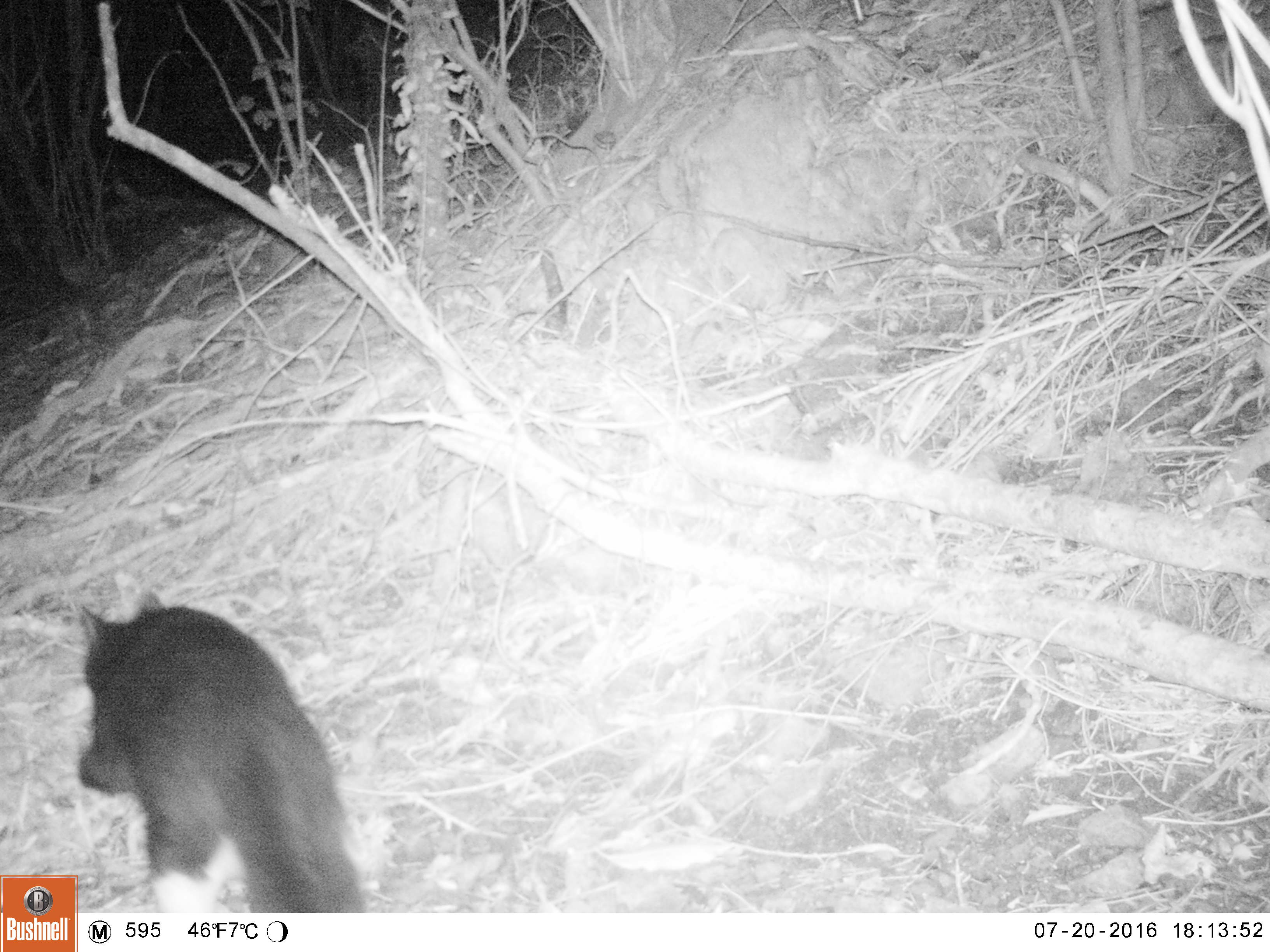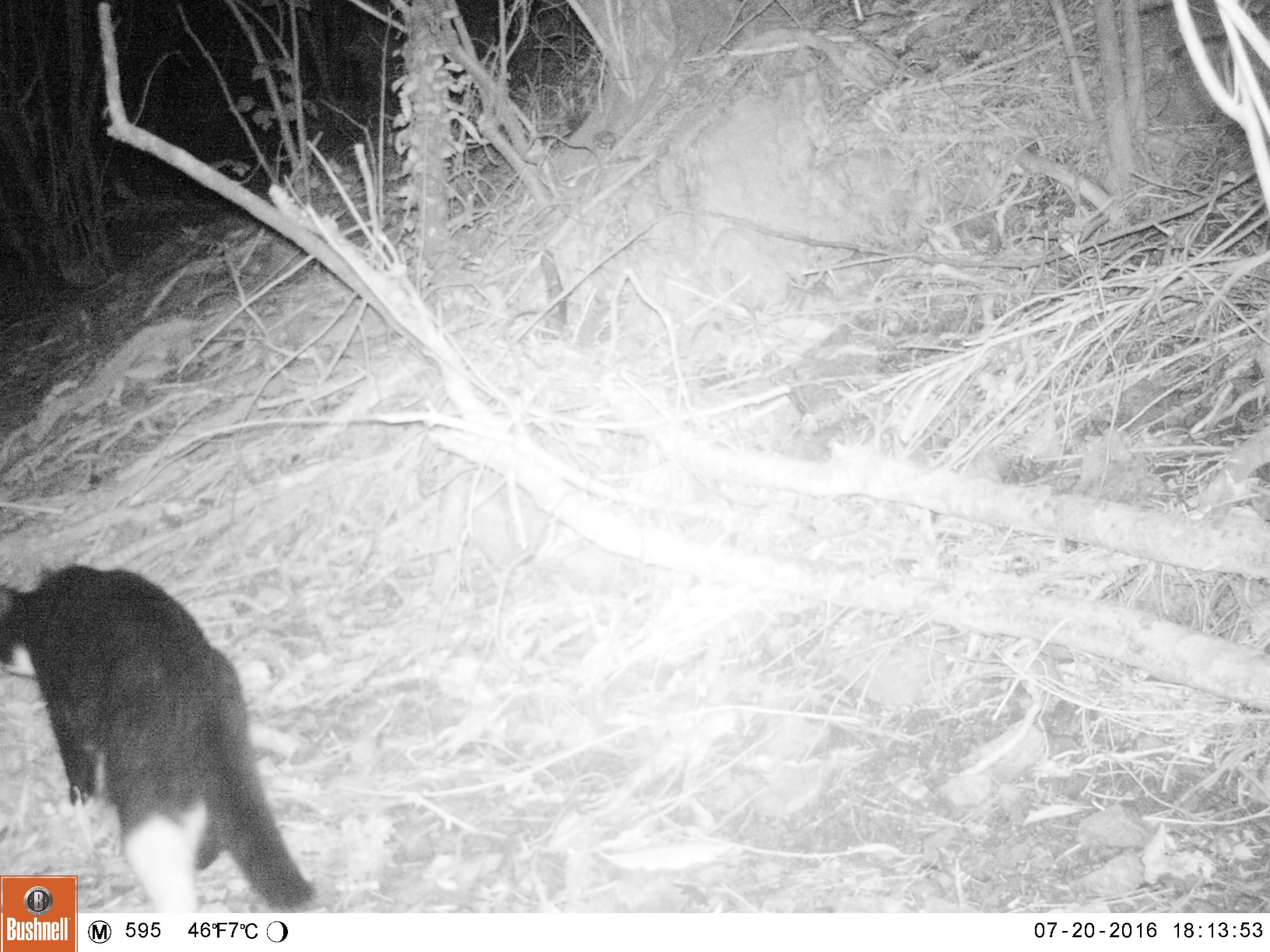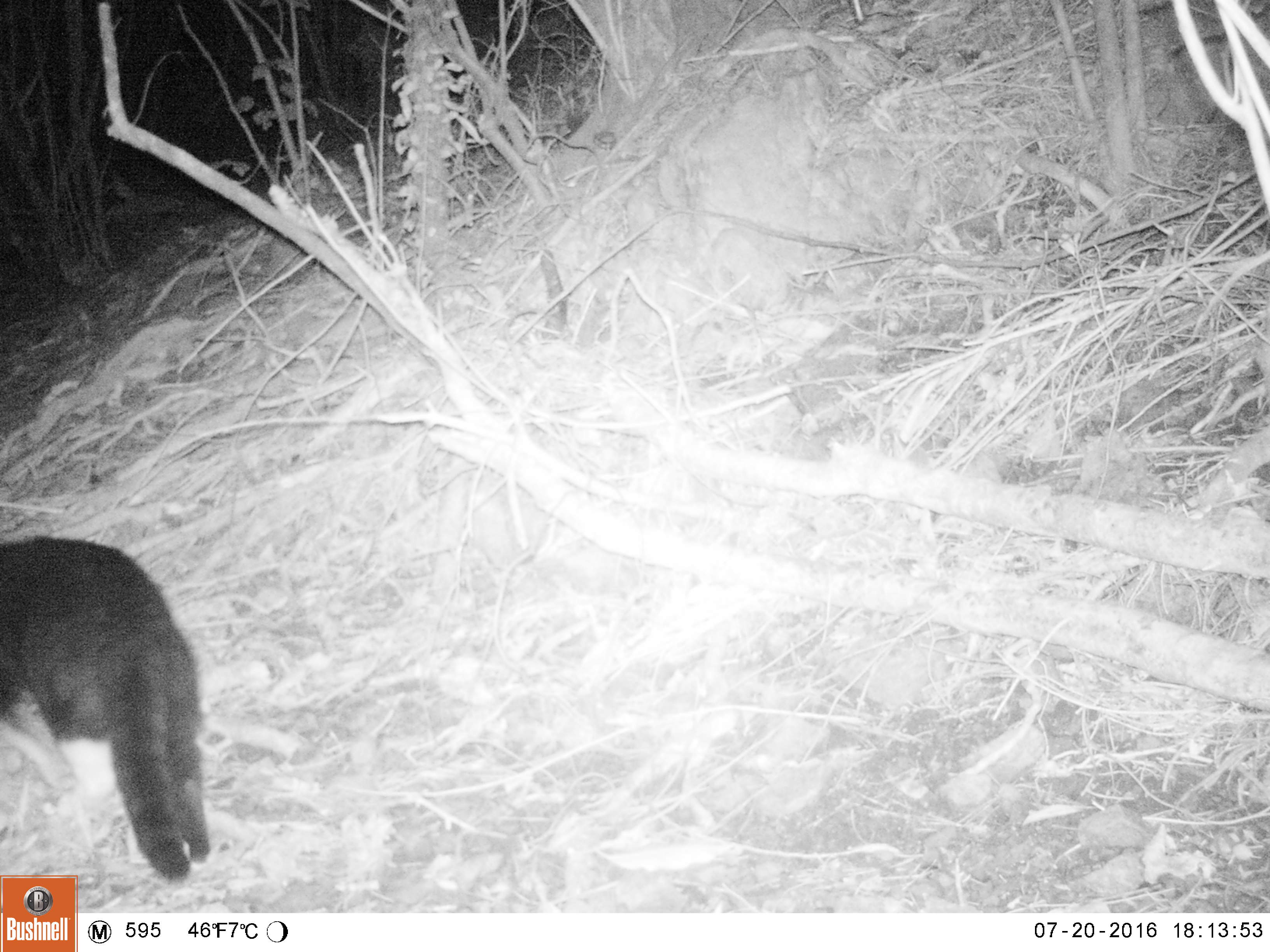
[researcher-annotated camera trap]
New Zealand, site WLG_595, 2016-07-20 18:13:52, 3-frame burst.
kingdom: Animalia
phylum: Chordata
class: Mammalia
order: Carnivora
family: Felidae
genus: Felis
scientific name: Felis catus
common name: domestic cat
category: cat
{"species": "cat (domestic cat) (Felis catus)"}